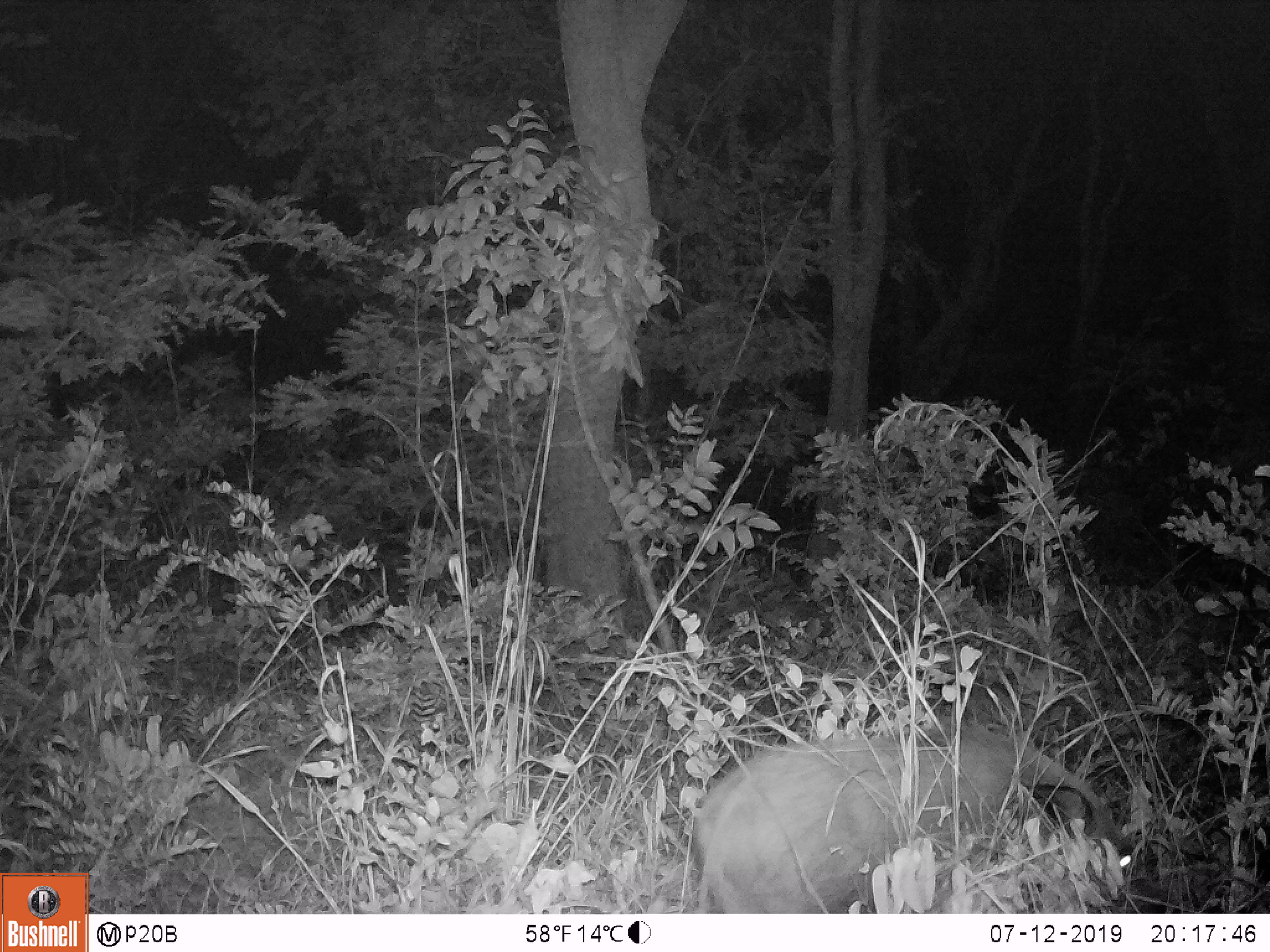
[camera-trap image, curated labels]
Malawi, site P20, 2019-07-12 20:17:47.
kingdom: Animalia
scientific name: Animalia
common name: other animal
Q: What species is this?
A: Other animal (Animalia).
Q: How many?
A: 1.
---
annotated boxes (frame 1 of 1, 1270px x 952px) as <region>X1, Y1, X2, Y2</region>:
other animal: <region>685, 711, 1146, 911</region>